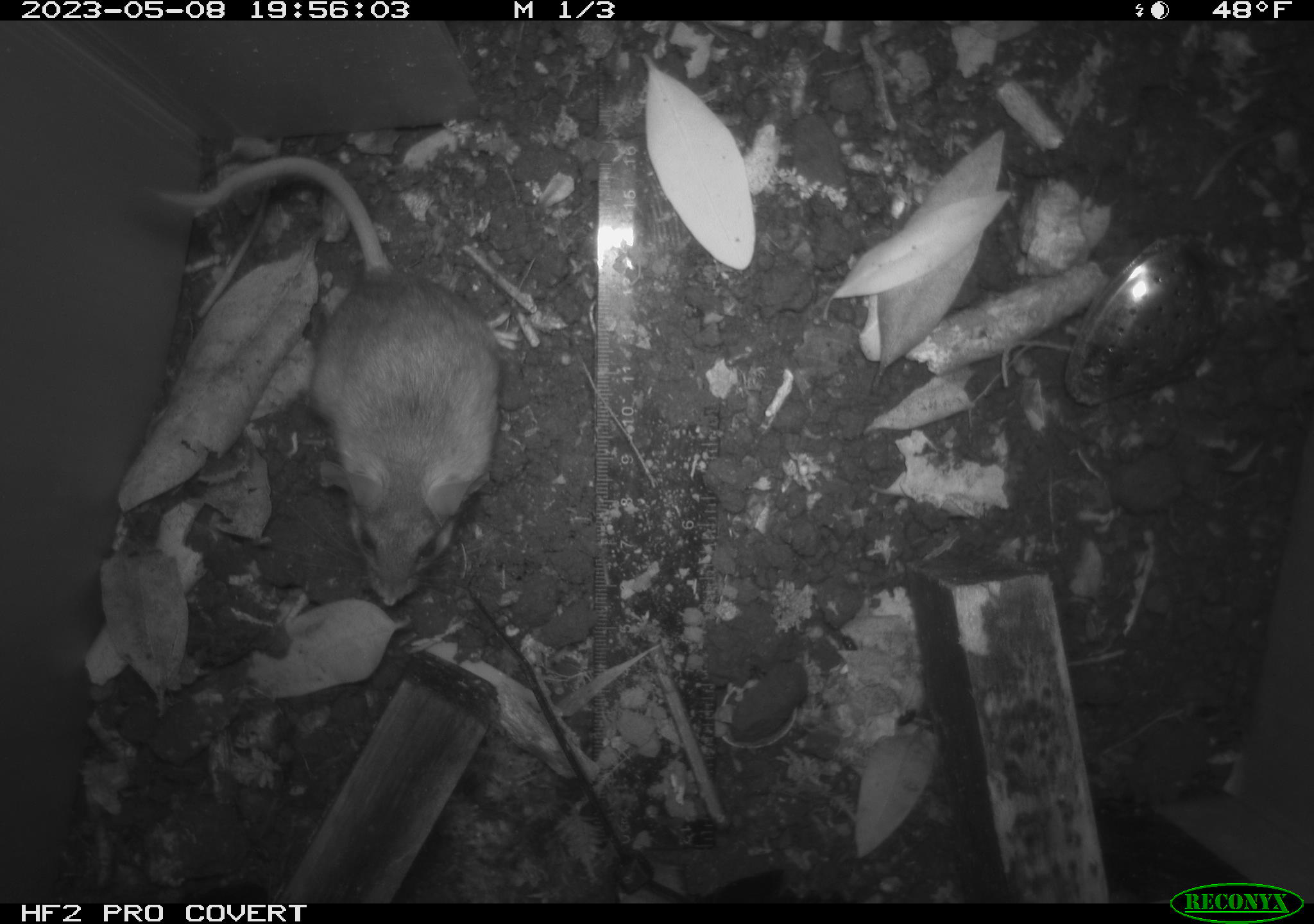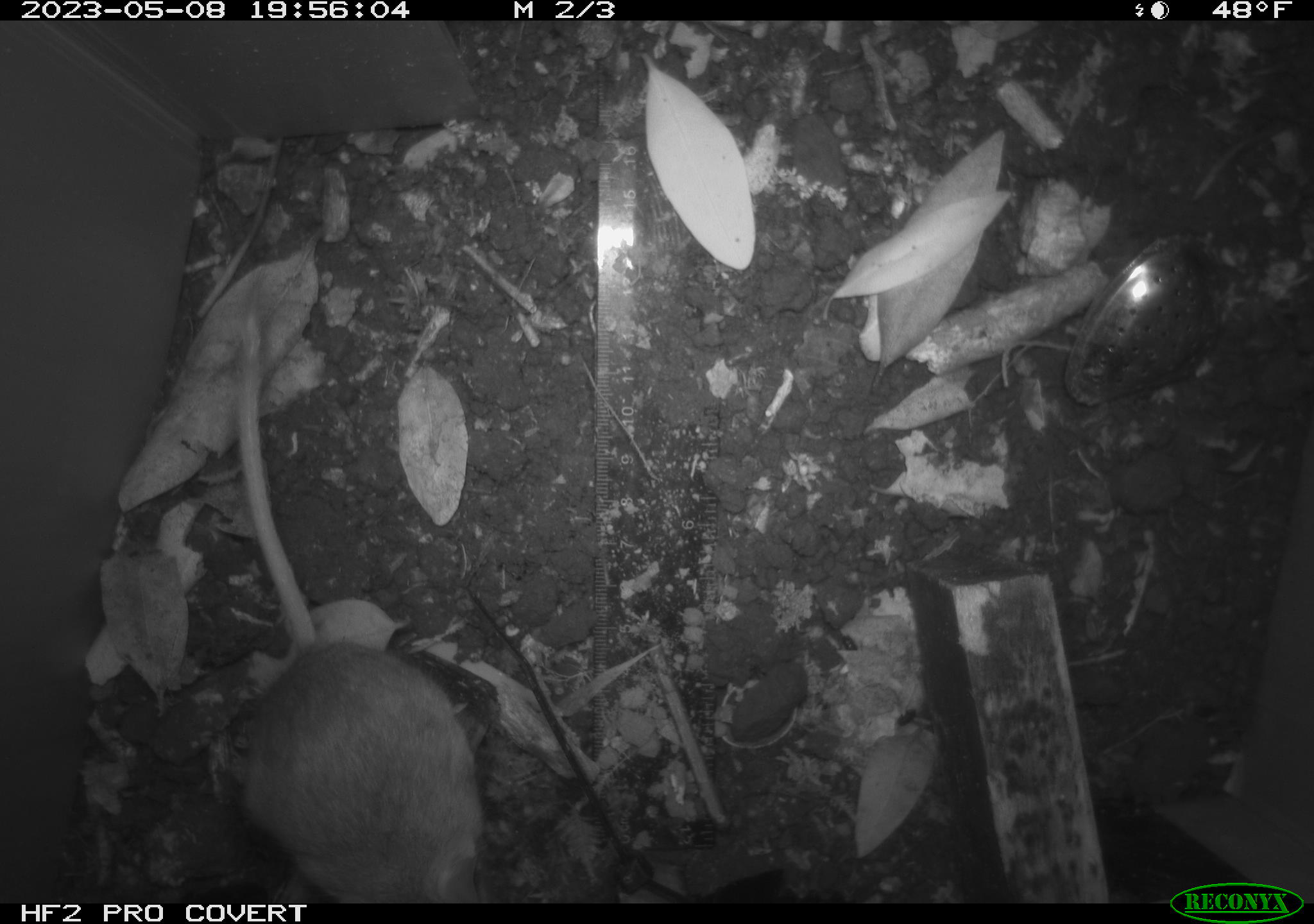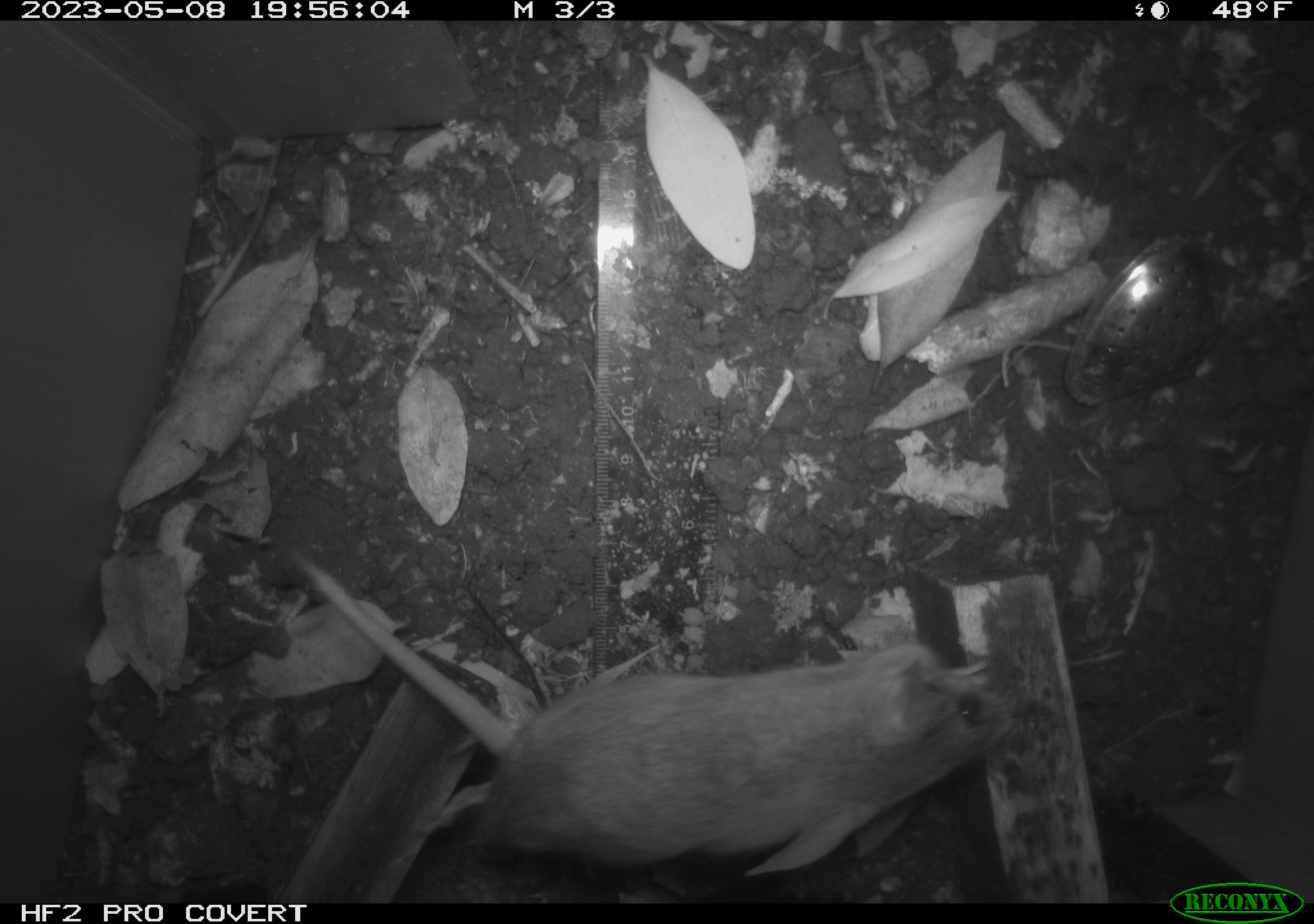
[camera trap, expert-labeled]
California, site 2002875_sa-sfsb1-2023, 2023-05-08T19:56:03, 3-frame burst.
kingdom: Animalia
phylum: Chordata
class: Mammalia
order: Rodentia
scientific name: Rodentia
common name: mouse species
Mouse species (Rodentia).